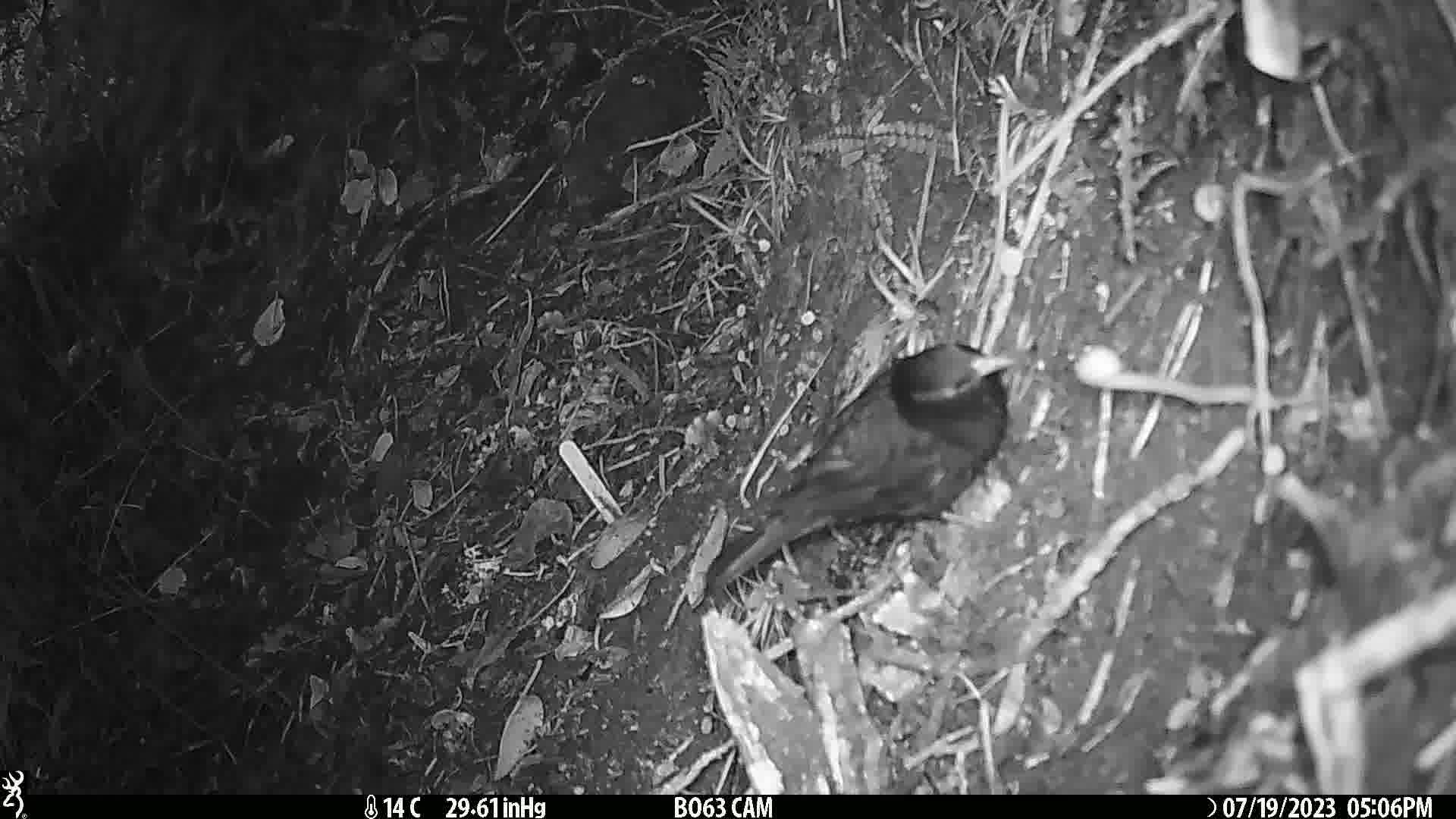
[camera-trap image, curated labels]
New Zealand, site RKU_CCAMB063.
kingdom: Animalia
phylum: Chordata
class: Aves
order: Passeriformes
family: Turdidae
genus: Turdus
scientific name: Turdus merula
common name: eurasian blackbird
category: blackbird